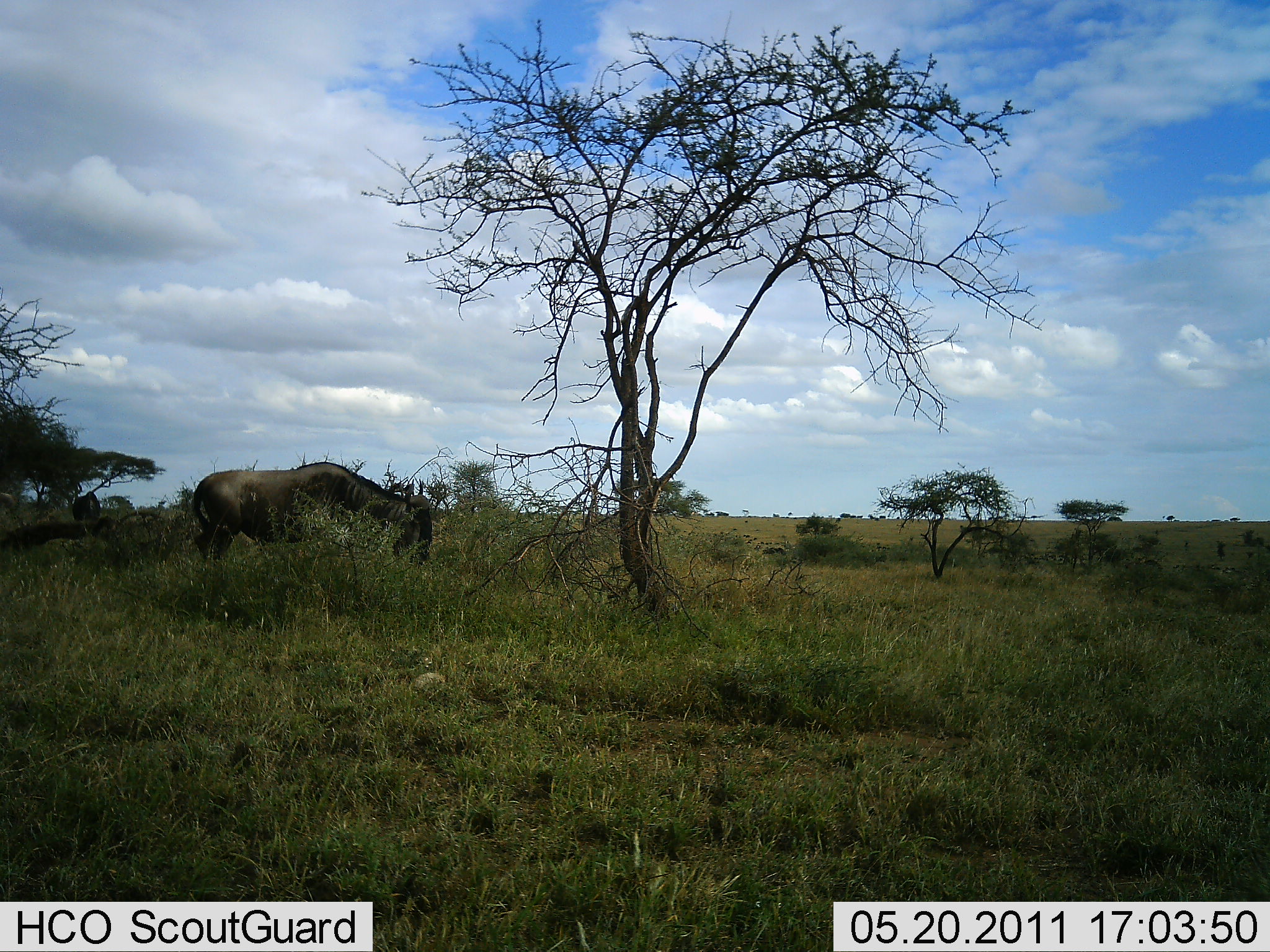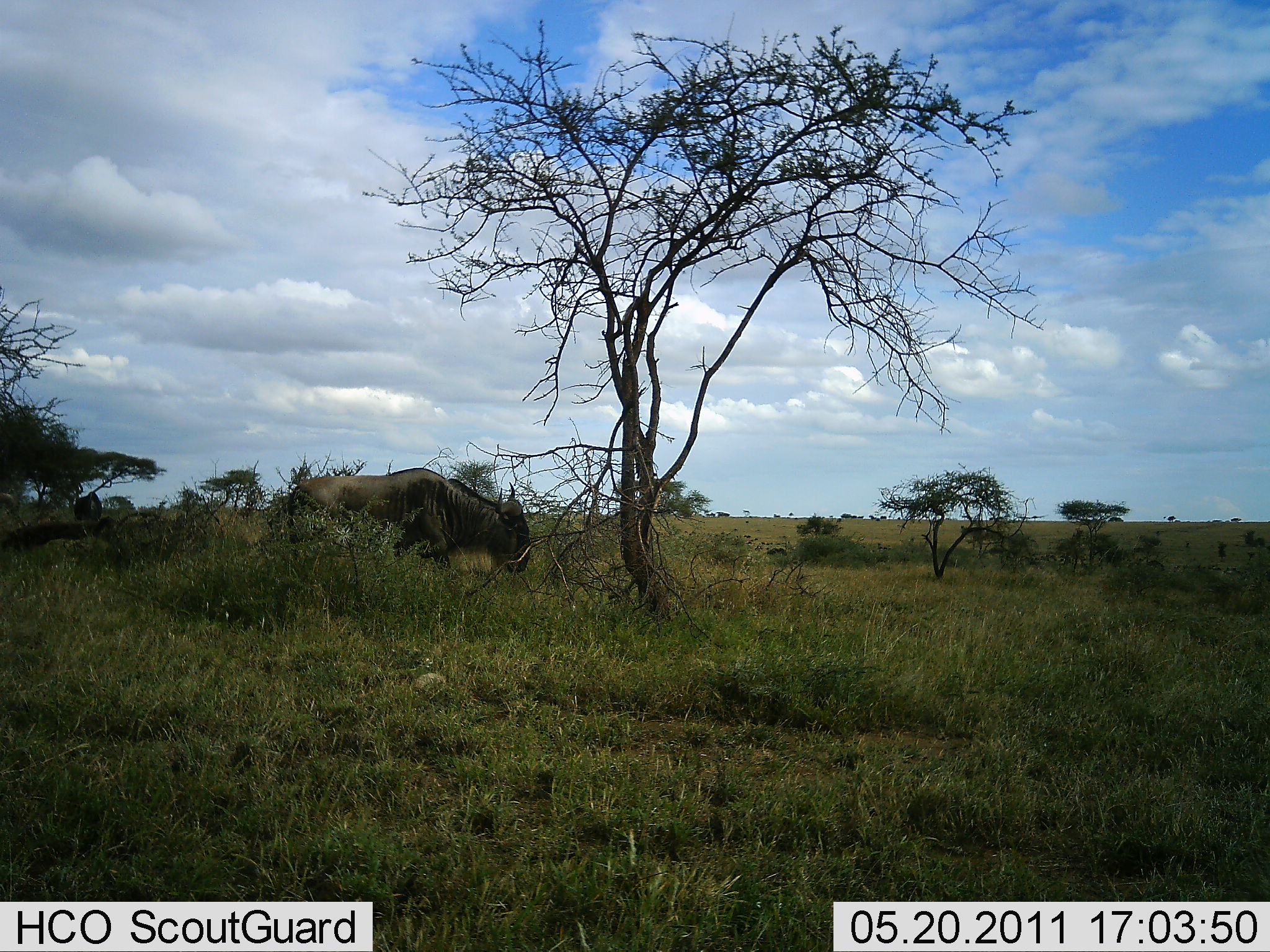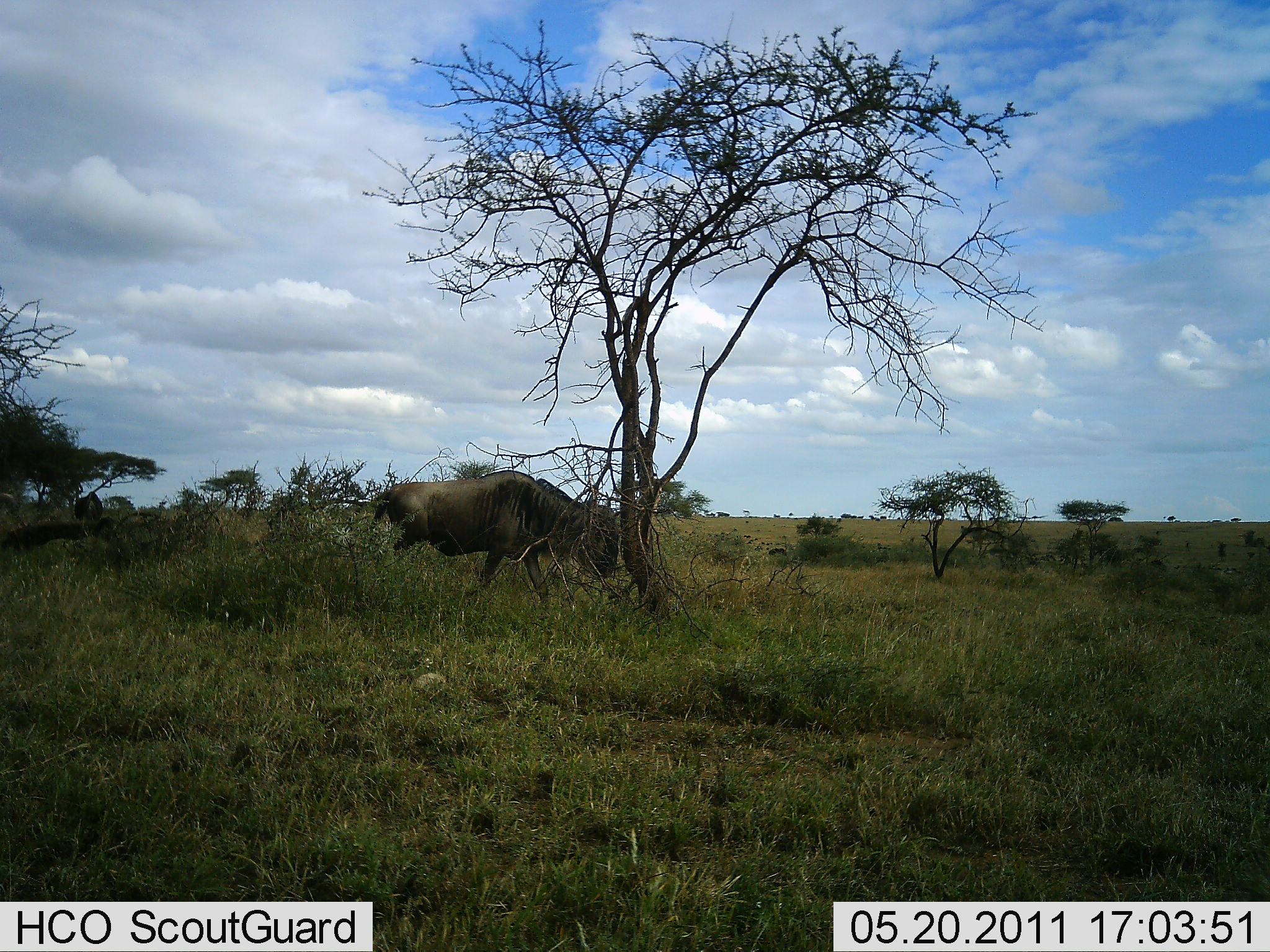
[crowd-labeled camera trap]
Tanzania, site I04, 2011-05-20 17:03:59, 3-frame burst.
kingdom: Animalia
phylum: Chordata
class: Mammalia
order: Artiodactyla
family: Bovidae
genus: Connochaetes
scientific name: Connochaetes taurinus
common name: blue wildebeest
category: wildebeest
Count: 1.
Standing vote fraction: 7%.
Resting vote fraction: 0%.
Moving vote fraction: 100%.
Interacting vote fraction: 0%.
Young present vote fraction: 0%.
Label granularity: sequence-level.